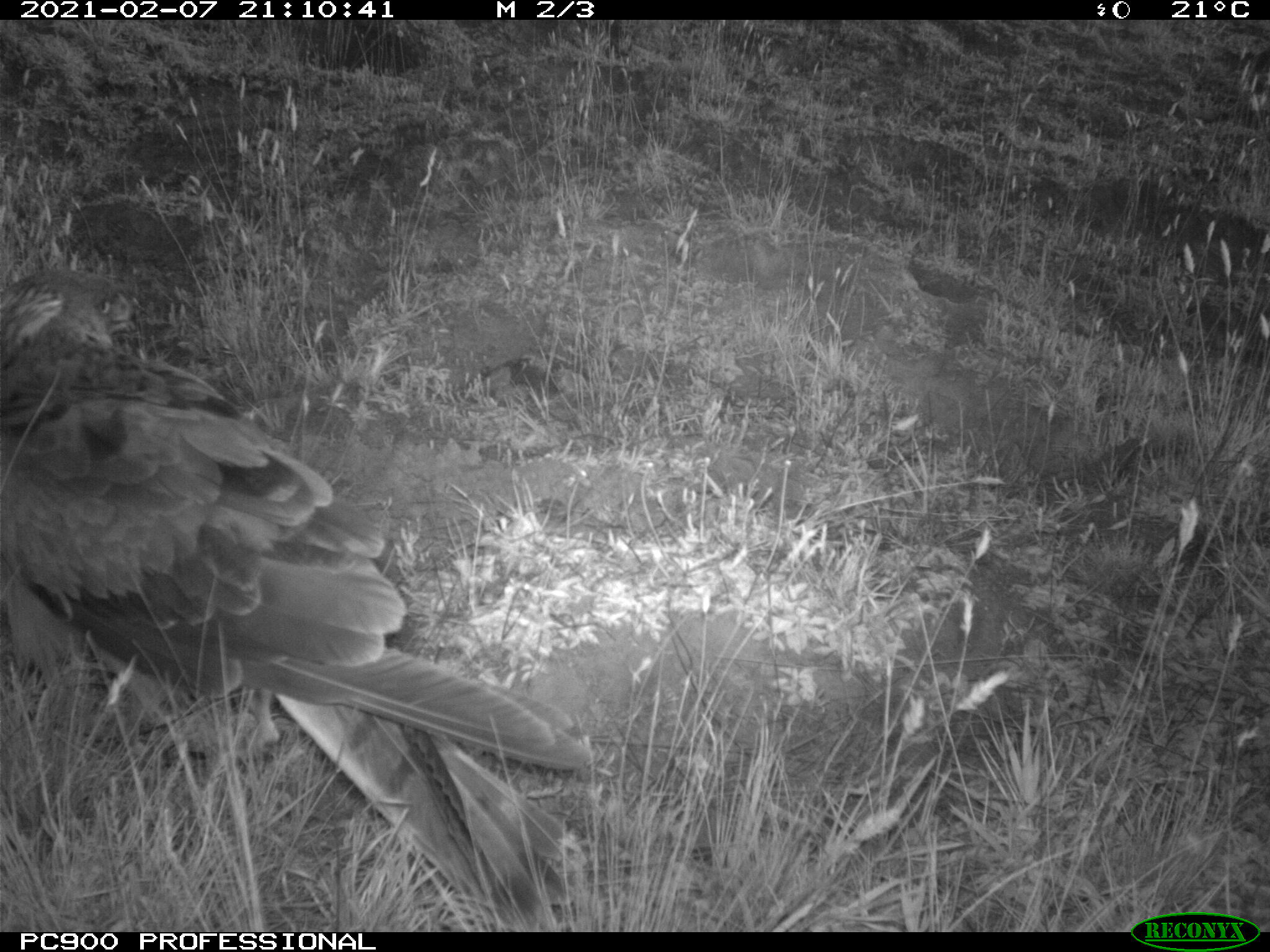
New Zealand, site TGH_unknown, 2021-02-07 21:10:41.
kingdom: Animalia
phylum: Chordata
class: Aves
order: Accipitriformes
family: Accipitridae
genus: Circus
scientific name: Circus approximans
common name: swamp harrier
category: harrier